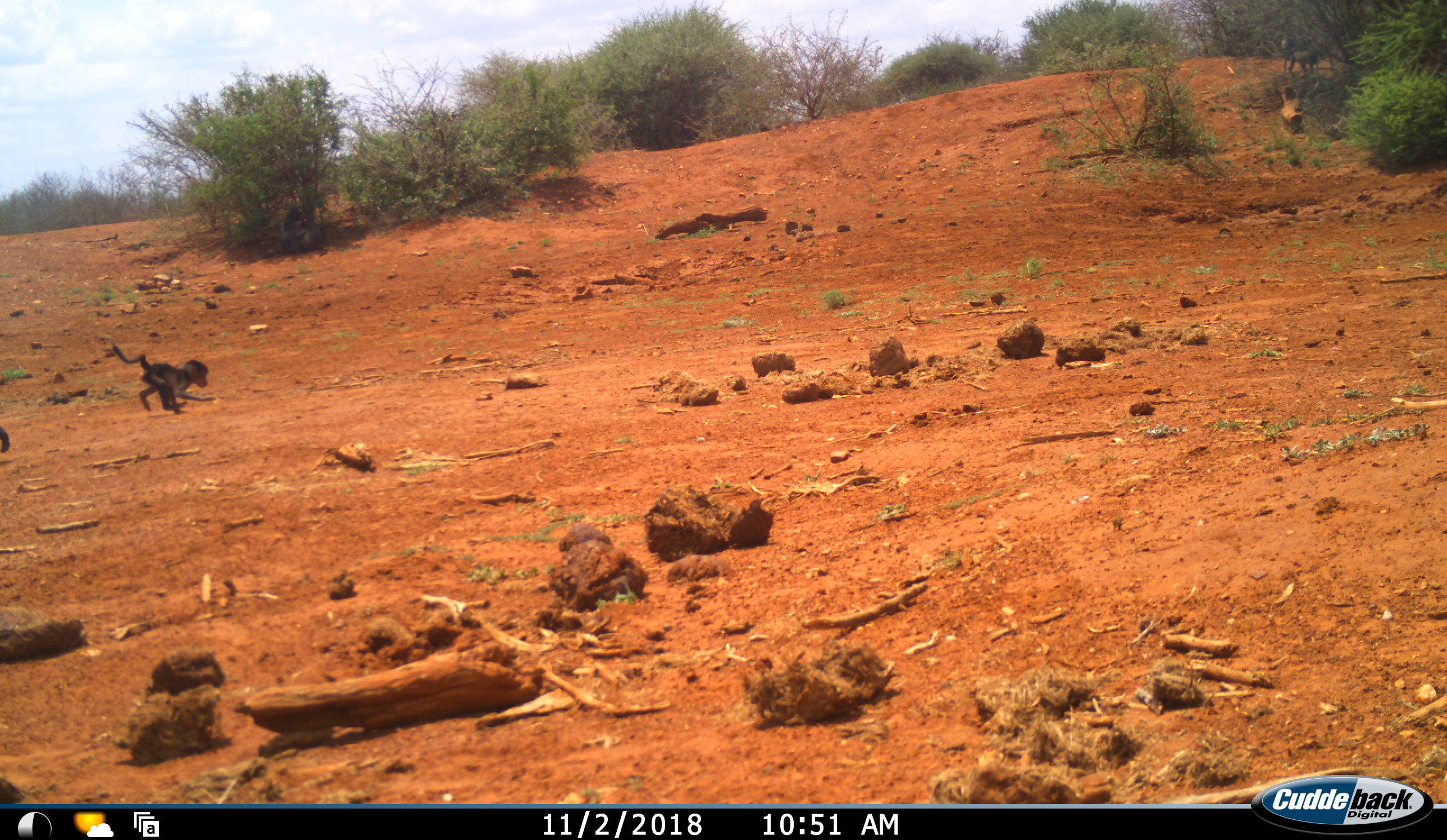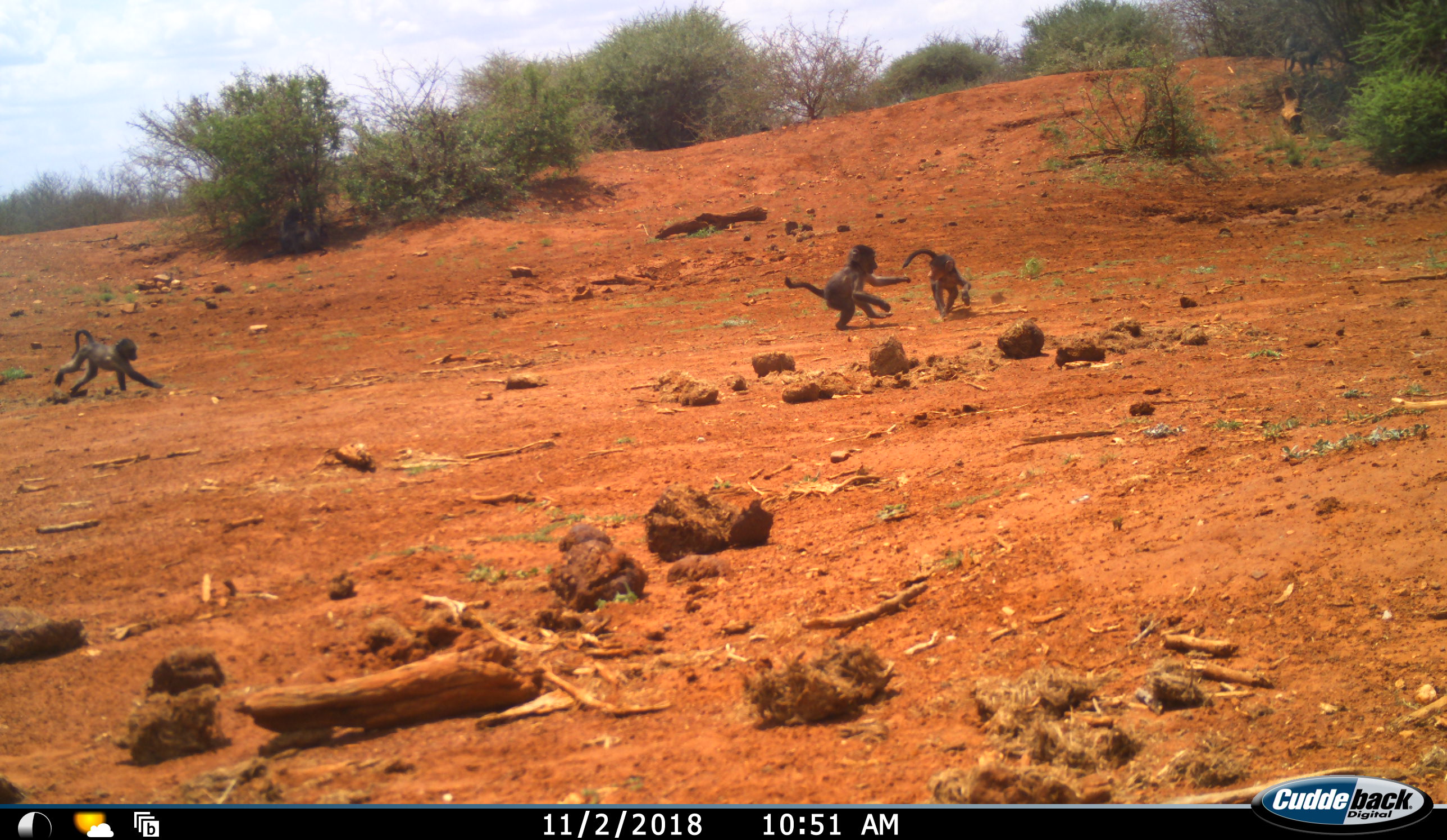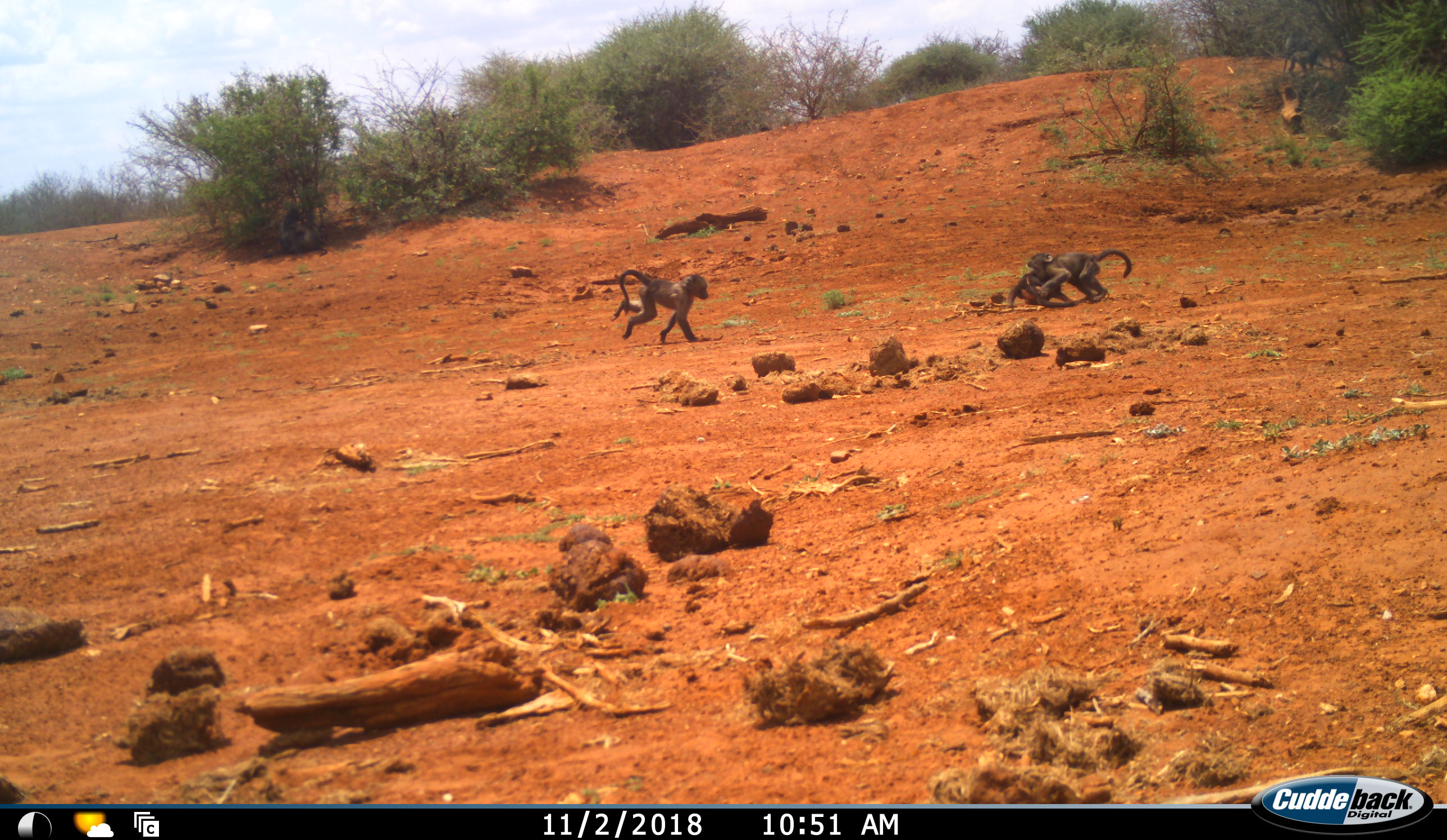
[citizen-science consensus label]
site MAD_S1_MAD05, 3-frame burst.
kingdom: Animalia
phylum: Chordata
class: Mammalia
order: Primates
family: Cercopithecidae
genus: Papio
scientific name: Papio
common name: baboon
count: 3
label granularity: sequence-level